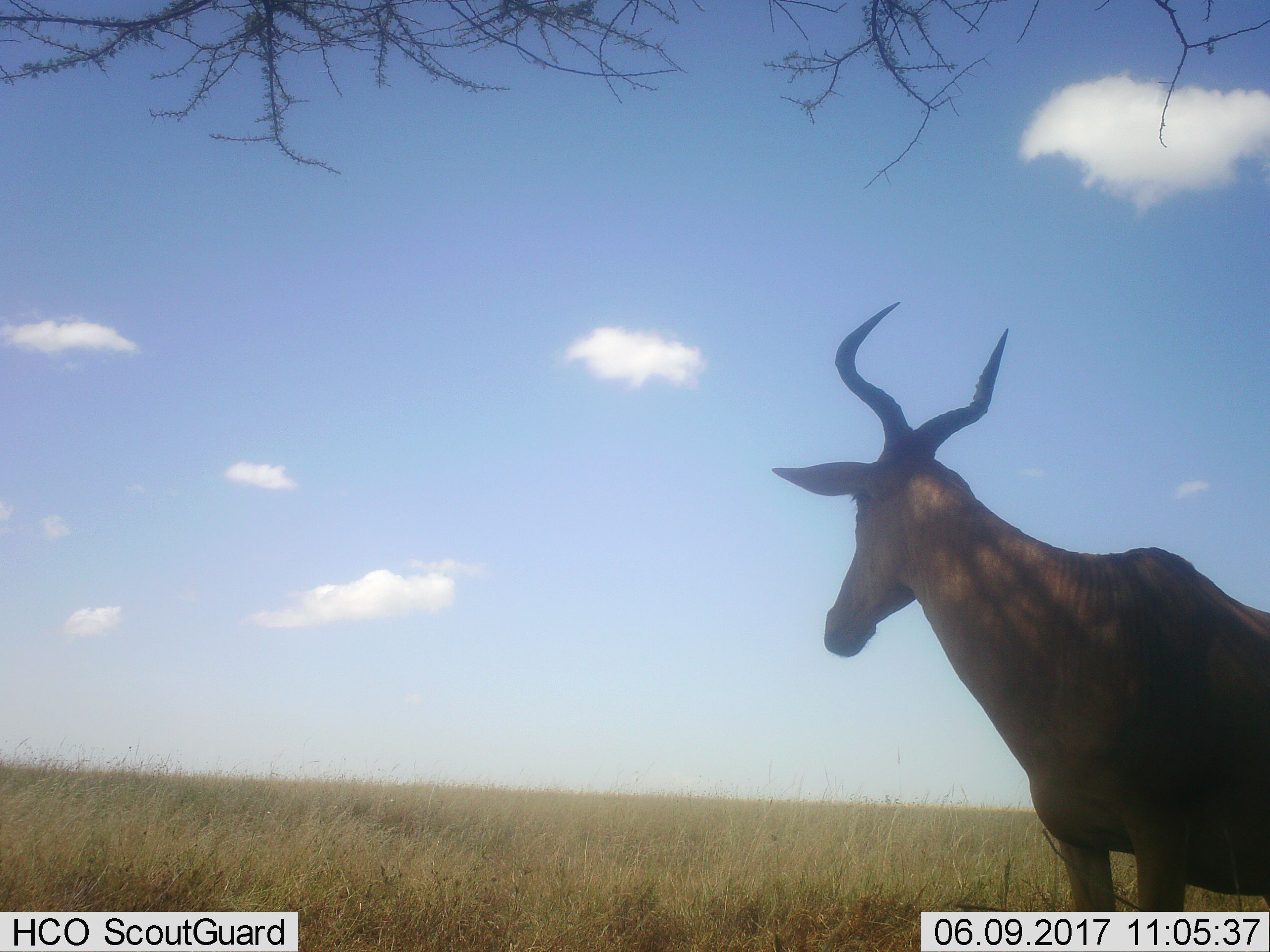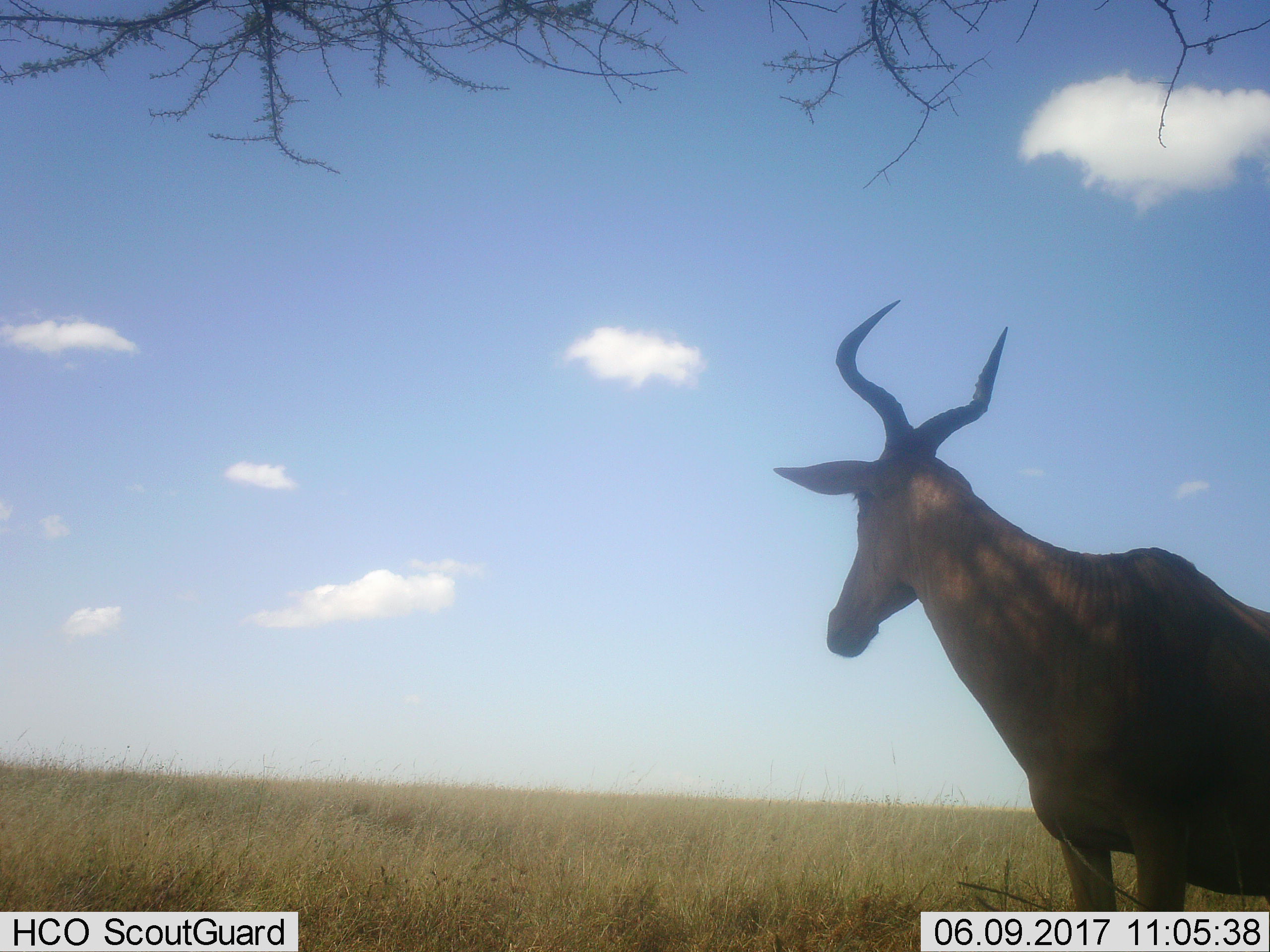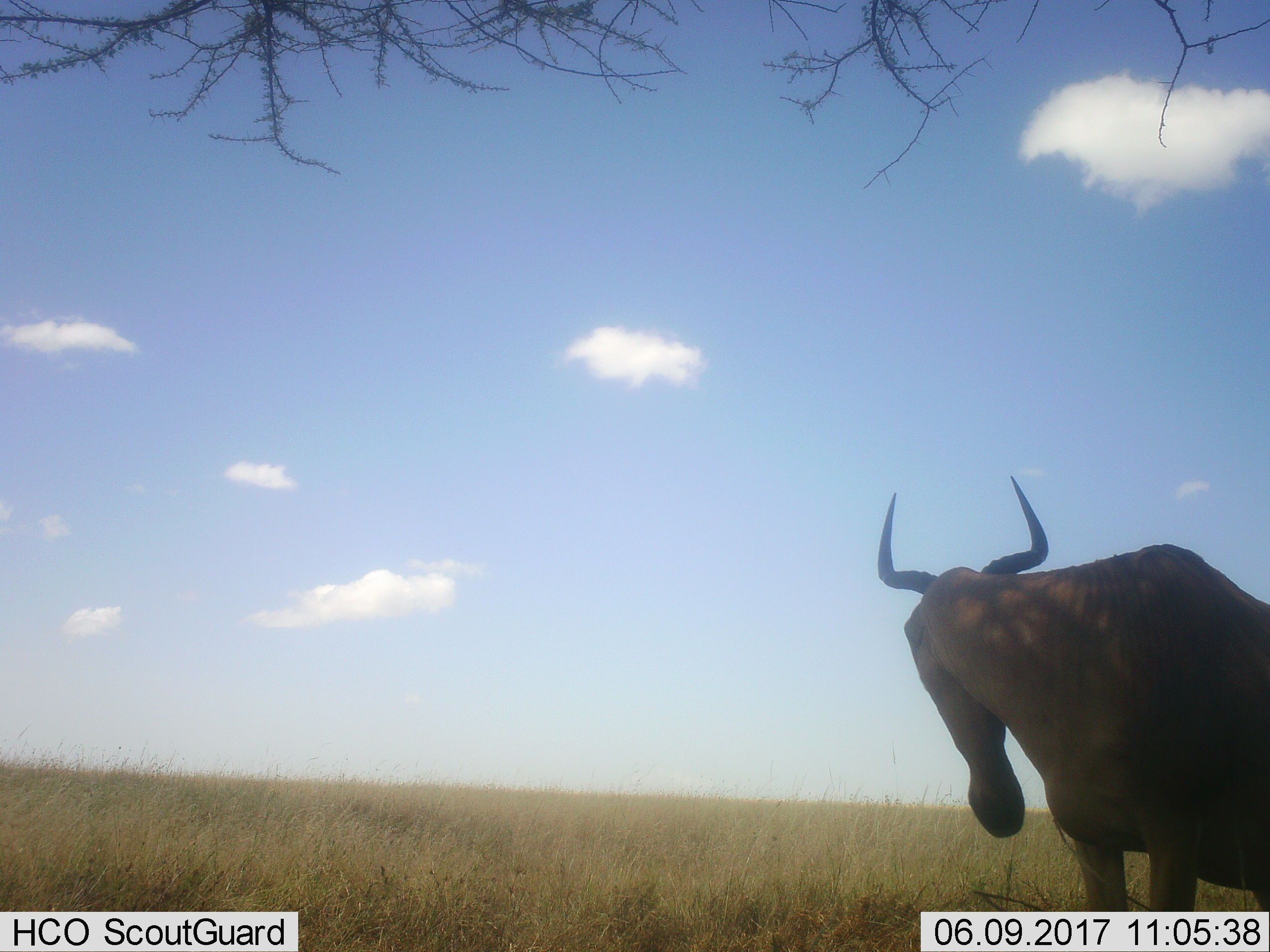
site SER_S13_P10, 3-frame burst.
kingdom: Animalia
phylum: Chordata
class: Mammalia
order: Artiodactyla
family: Bovidae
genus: Alcelaphus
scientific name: Alcelaphus buselaphus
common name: hartebeest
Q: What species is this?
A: Hartebeest (Alcelaphus buselaphus).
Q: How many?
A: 1.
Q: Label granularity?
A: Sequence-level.